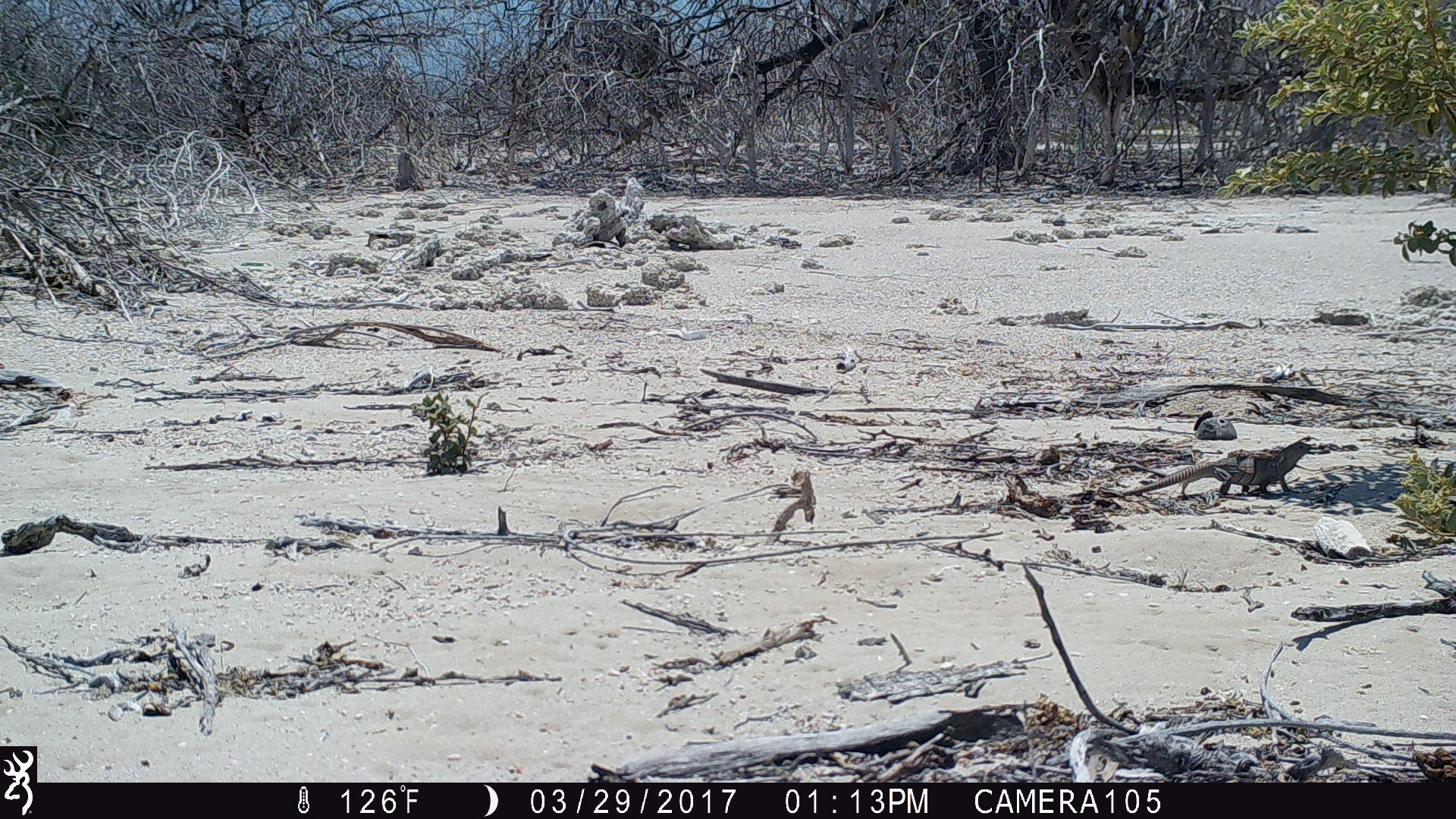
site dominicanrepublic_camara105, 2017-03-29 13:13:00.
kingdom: Animalia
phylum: Chordata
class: Reptilia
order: Squamata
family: Iguanidae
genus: Iguana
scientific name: Iguana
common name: typical iguanas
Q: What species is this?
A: Iguana (typical iguanas).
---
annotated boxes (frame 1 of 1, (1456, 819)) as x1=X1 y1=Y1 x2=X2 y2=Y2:
iguana: x1=1114 y1=438 x2=1316 y2=499